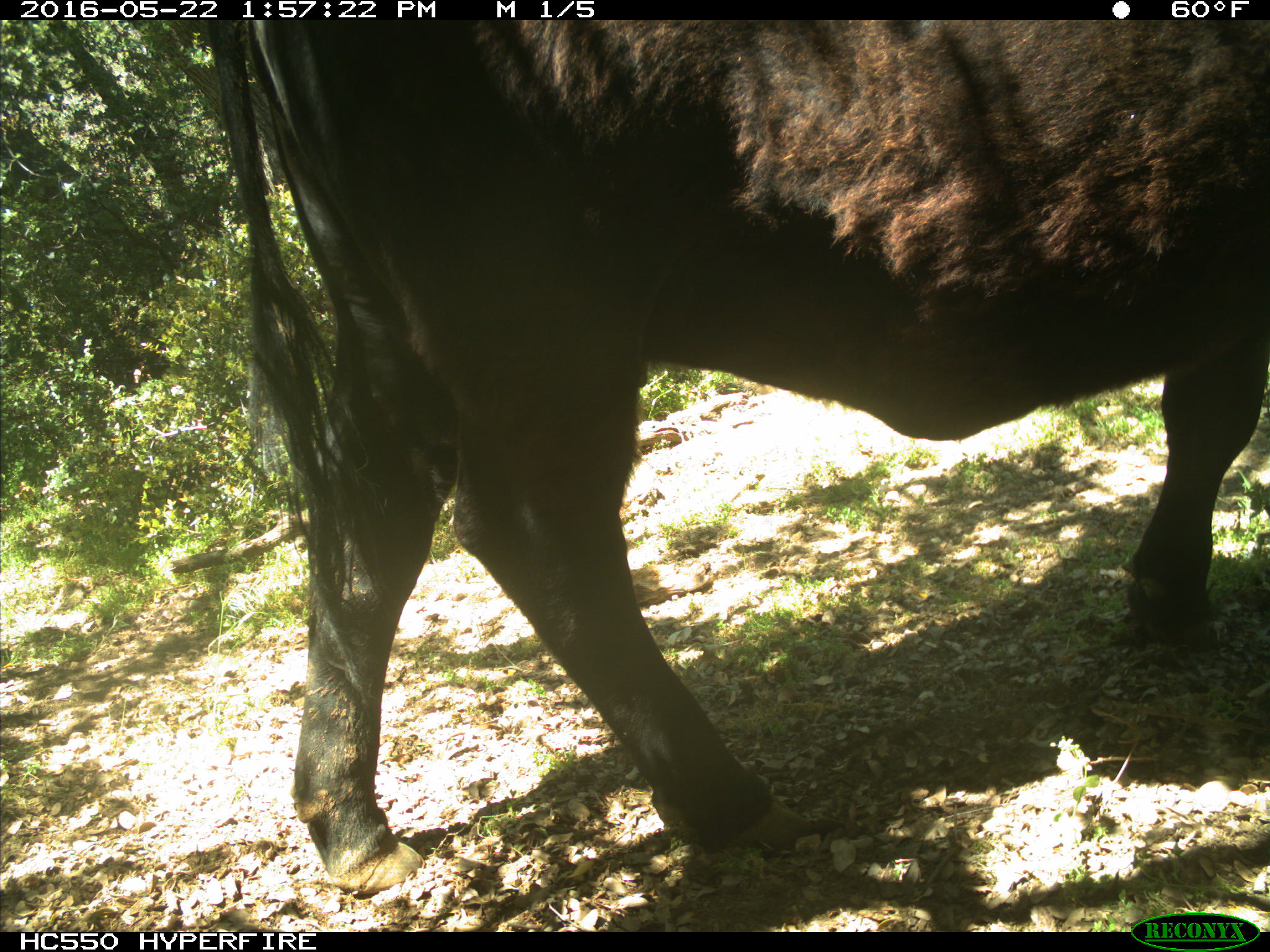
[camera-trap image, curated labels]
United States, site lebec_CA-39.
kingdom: Animalia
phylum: Chordata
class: Mammalia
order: Artiodactyla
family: Bovidae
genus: Bos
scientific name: Bos taurus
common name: domestic cow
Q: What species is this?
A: Bos taurus (domestic cow).